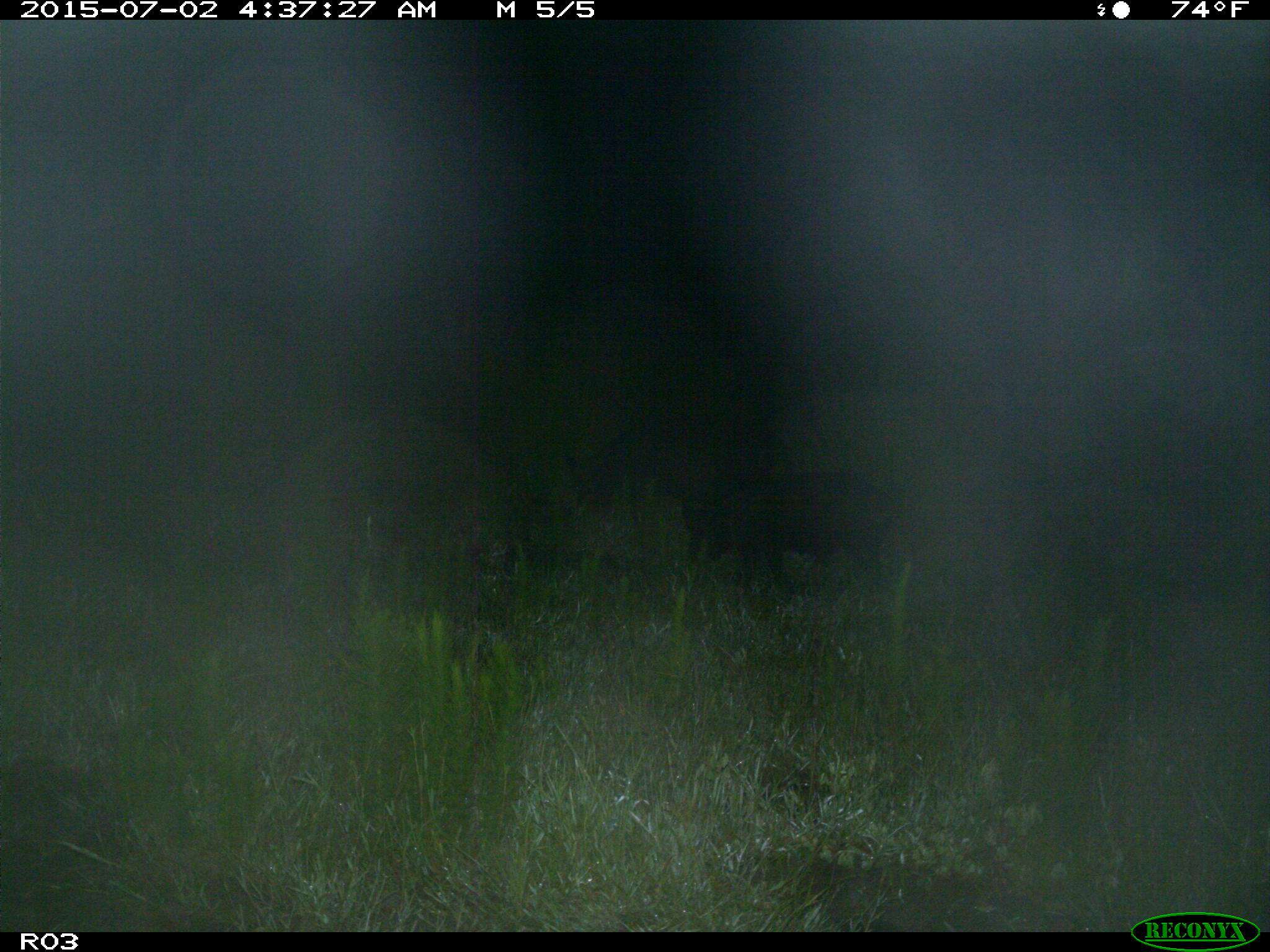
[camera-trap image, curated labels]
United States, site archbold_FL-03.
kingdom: Animalia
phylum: Chordata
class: Mammalia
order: Artiodactyla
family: Suidae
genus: Sus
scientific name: Sus scrofa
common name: wild boar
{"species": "Sus scrofa (wild boar)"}